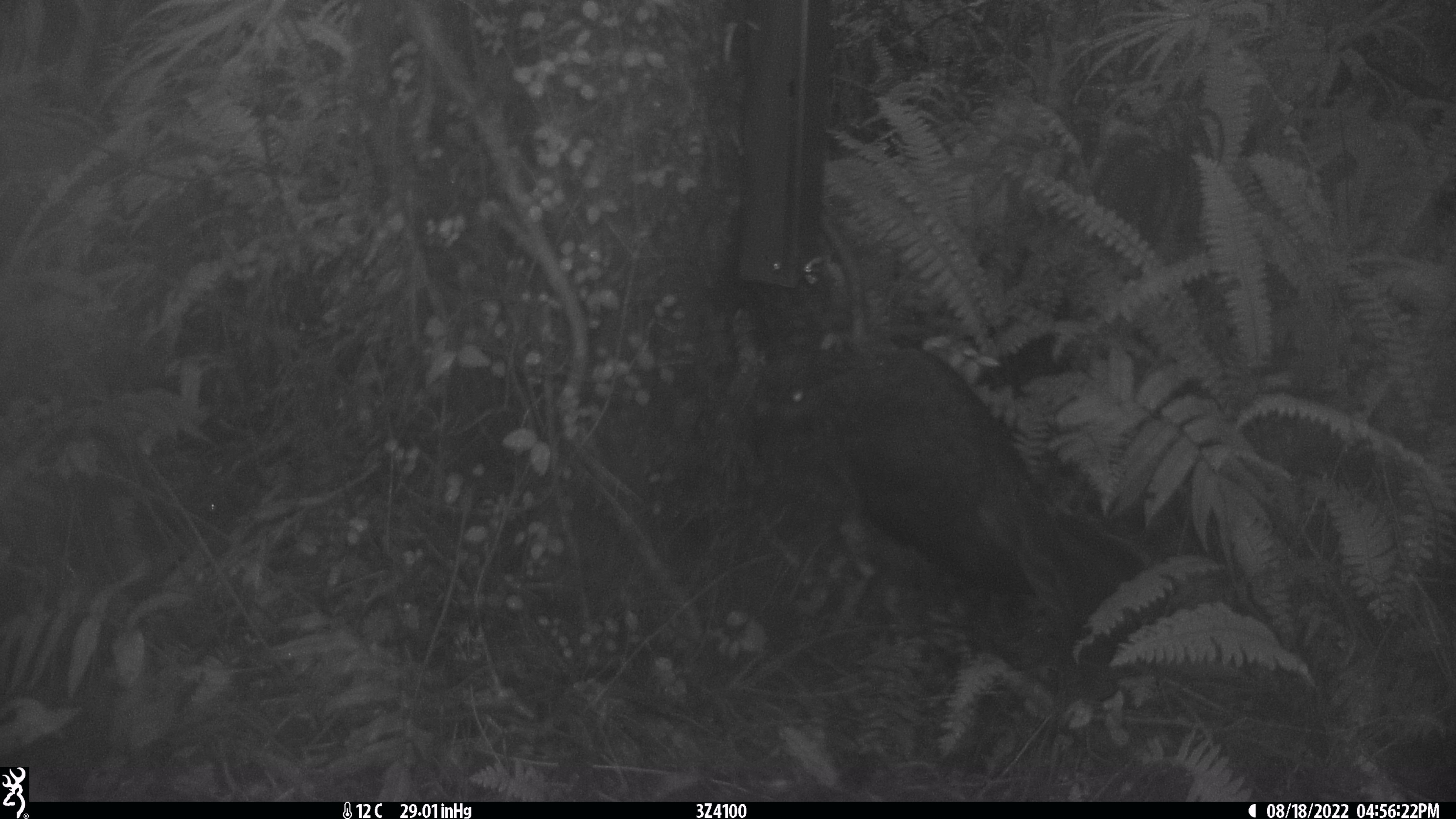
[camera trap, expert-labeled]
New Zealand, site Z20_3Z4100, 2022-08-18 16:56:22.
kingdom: Animalia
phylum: Chordata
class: Aves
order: Psittaciformes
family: Strigopidae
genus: Nestor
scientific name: Nestor notabilis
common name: kea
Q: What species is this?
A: Kea (Nestor notabilis).